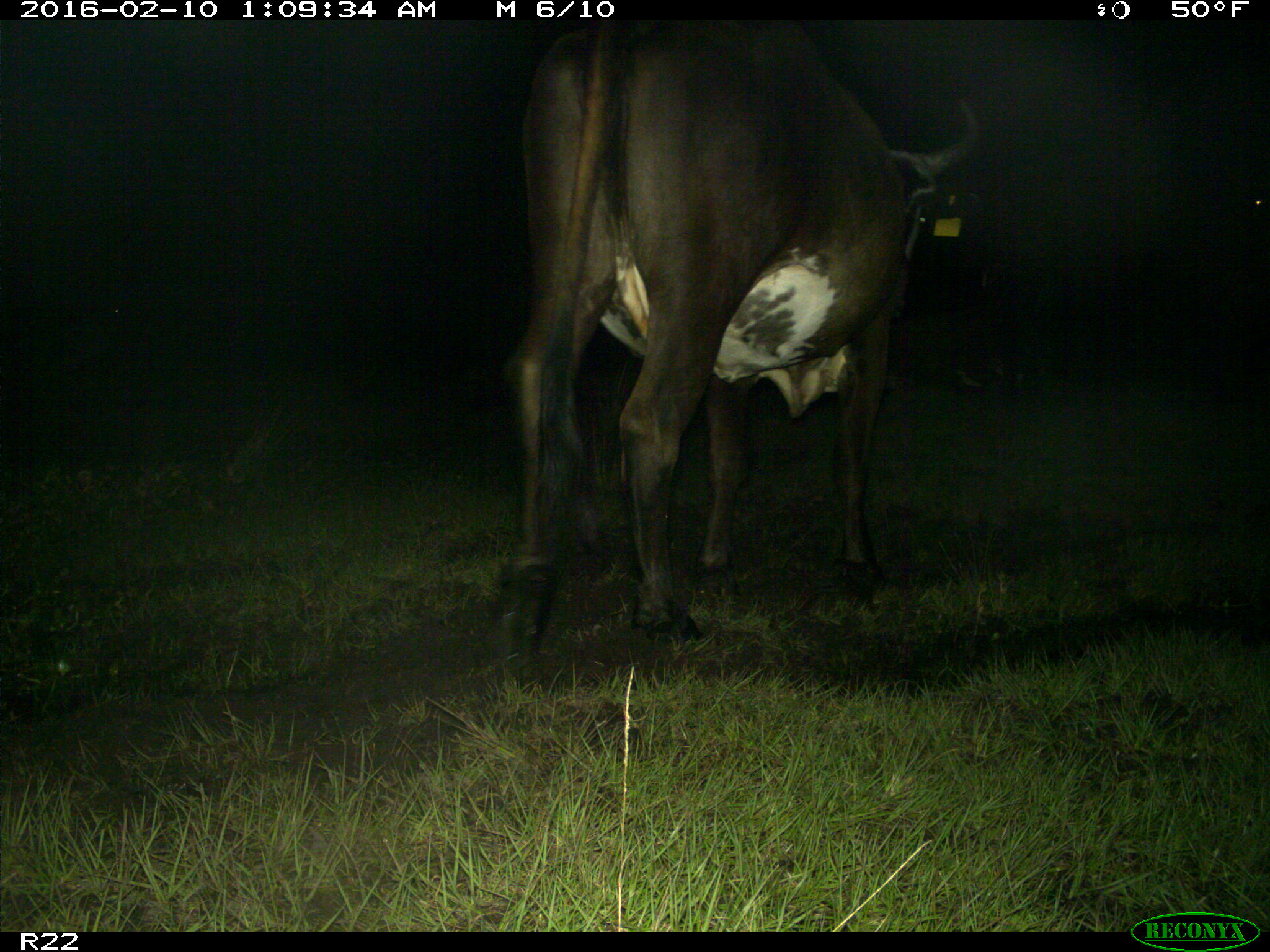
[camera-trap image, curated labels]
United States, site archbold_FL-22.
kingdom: Animalia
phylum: Chordata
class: Mammalia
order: Artiodactyla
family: Bovidae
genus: Bos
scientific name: Bos taurus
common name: domestic cow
Bos taurus (domestic cow).